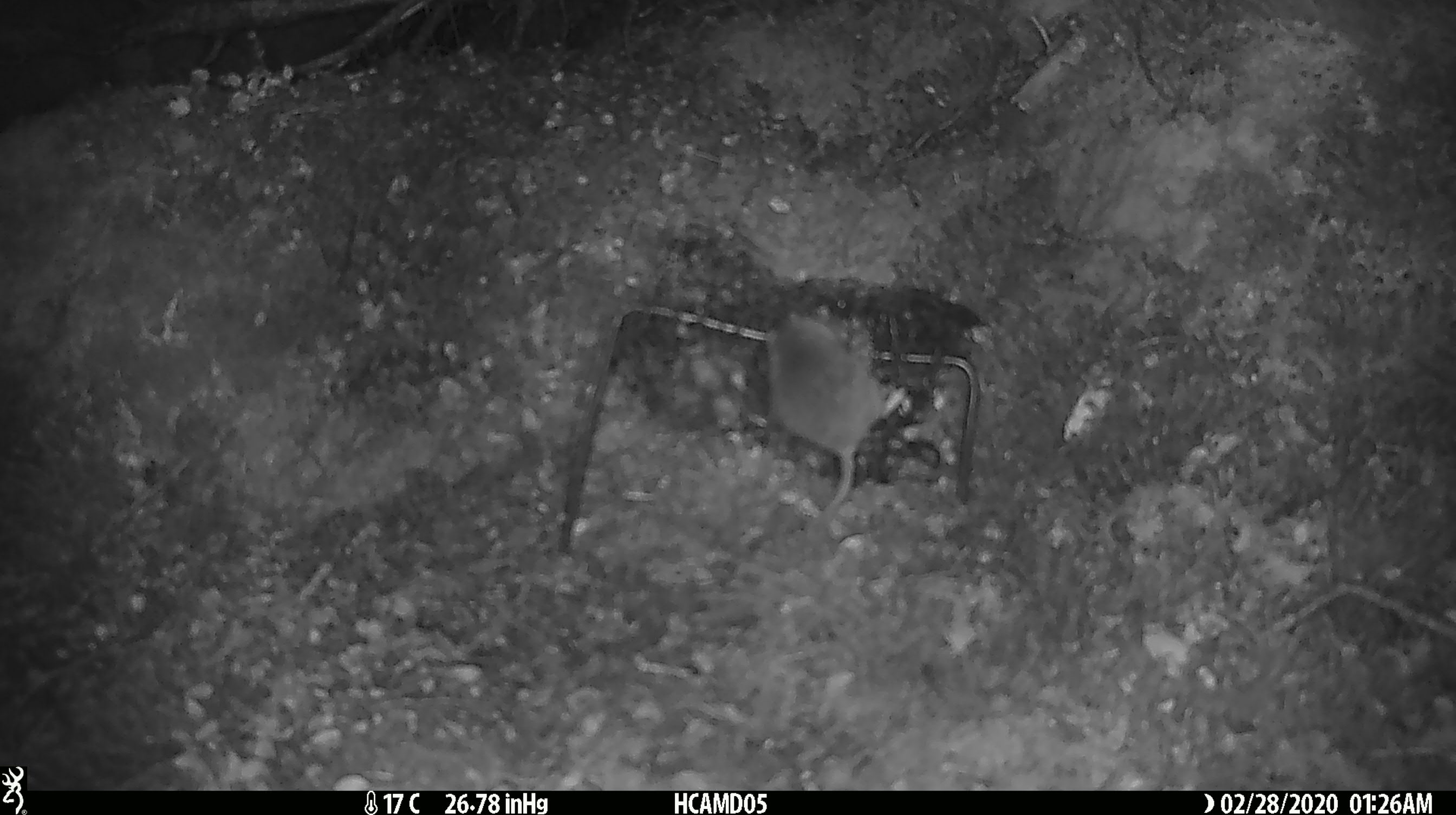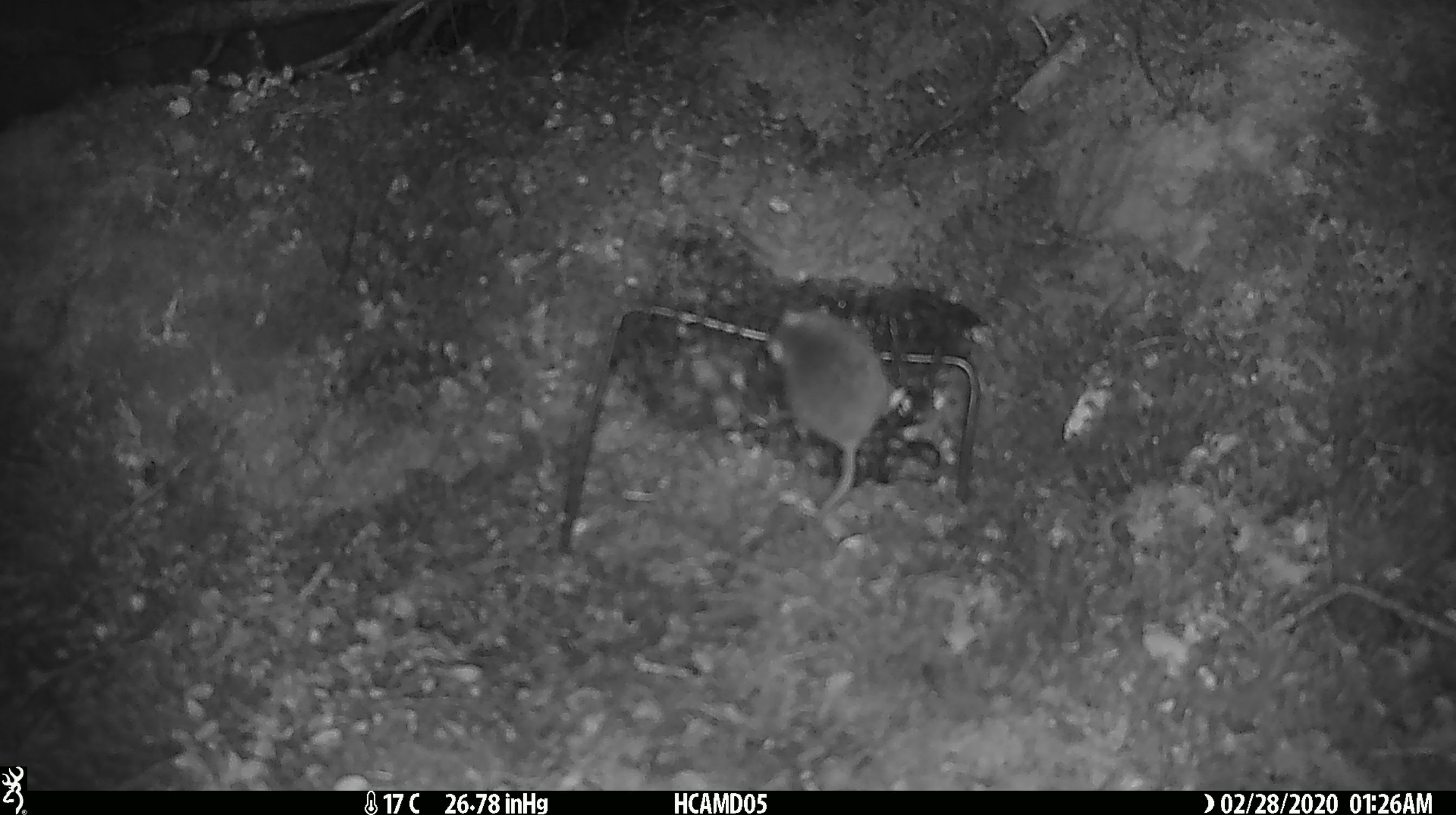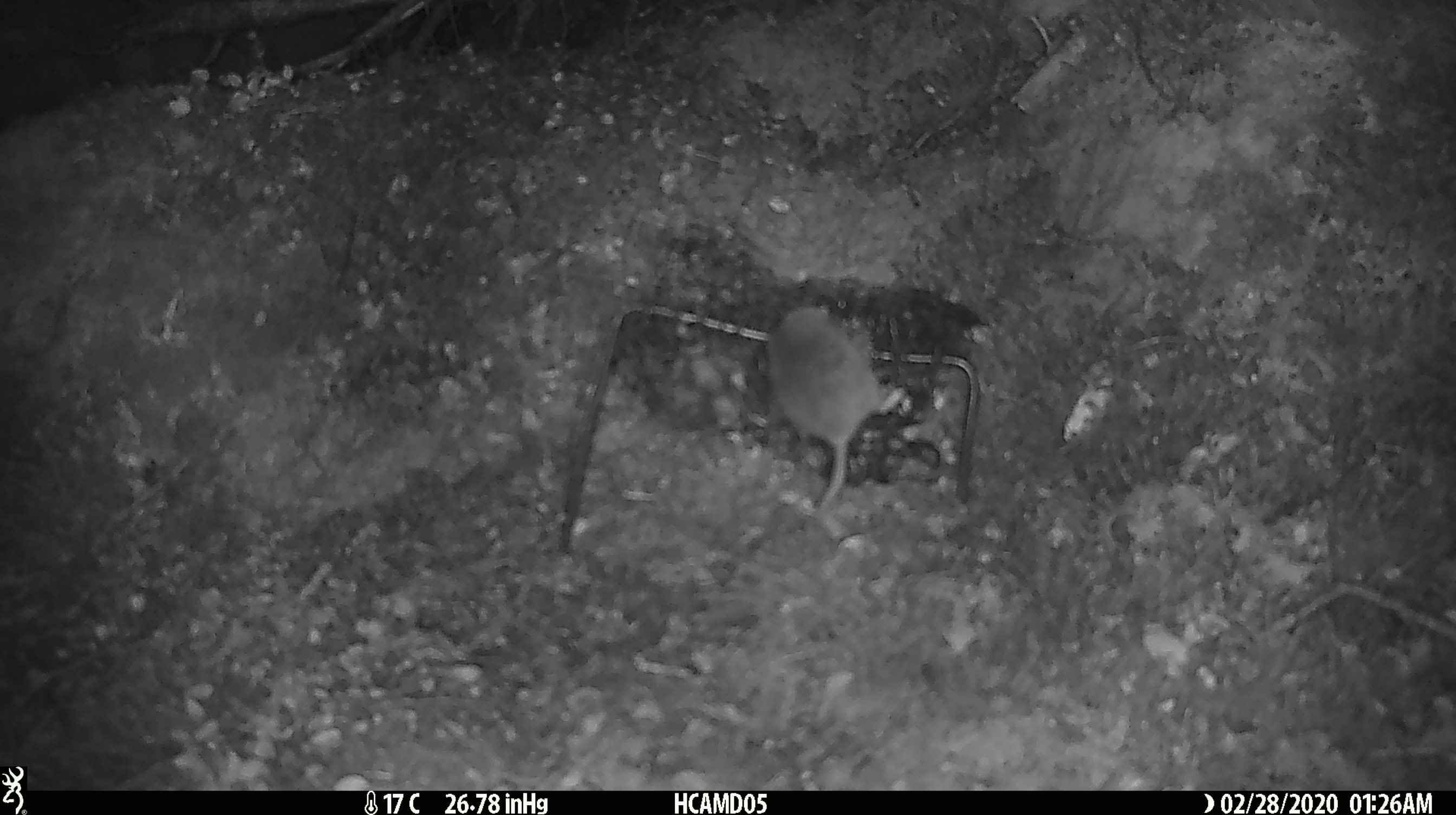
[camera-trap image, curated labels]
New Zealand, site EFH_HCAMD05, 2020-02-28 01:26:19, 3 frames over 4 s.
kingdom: Animalia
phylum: Chordata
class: Mammalia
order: Rodentia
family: Muridae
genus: Mus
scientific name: Mus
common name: mouse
Mouse (Mus).